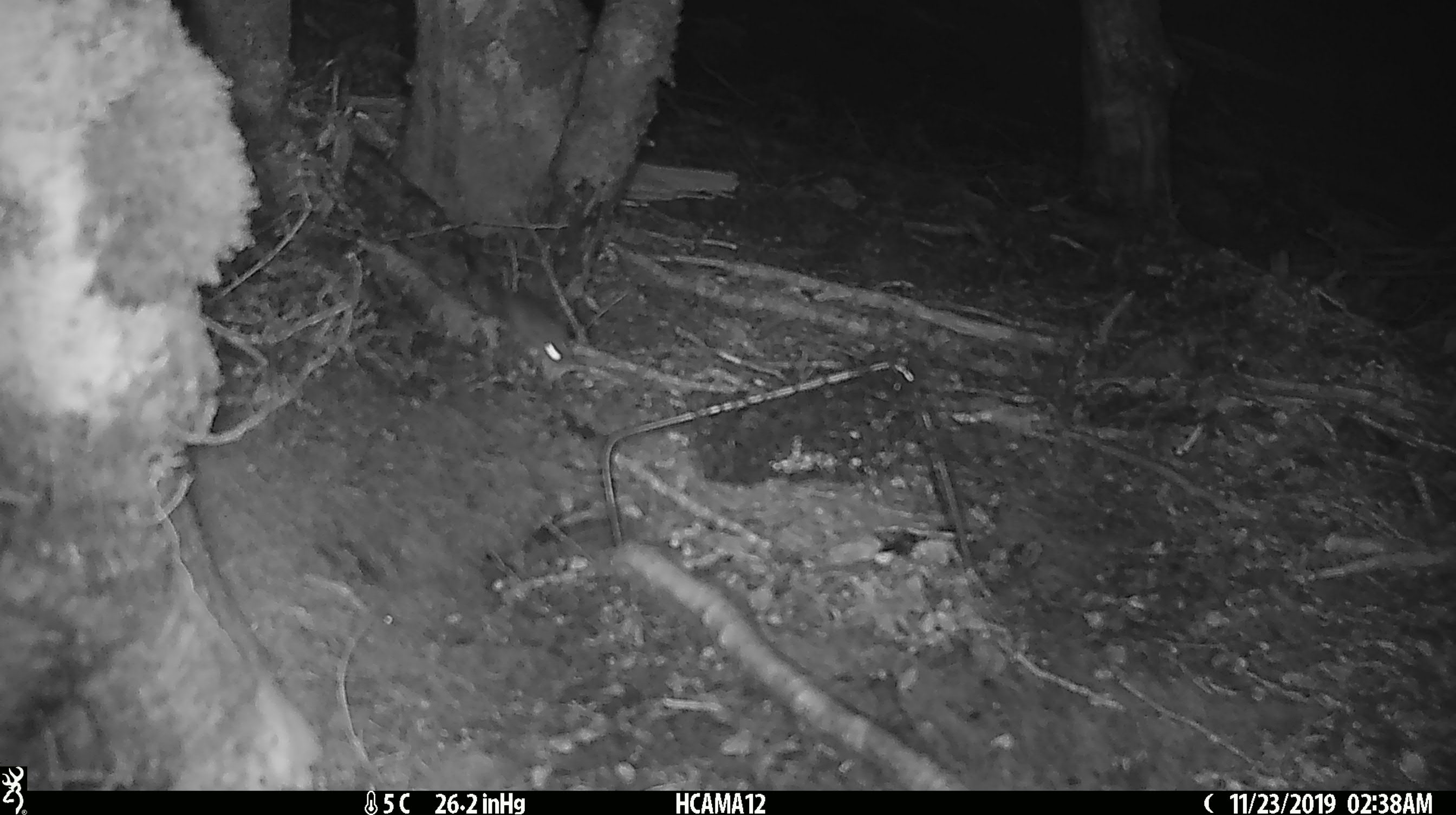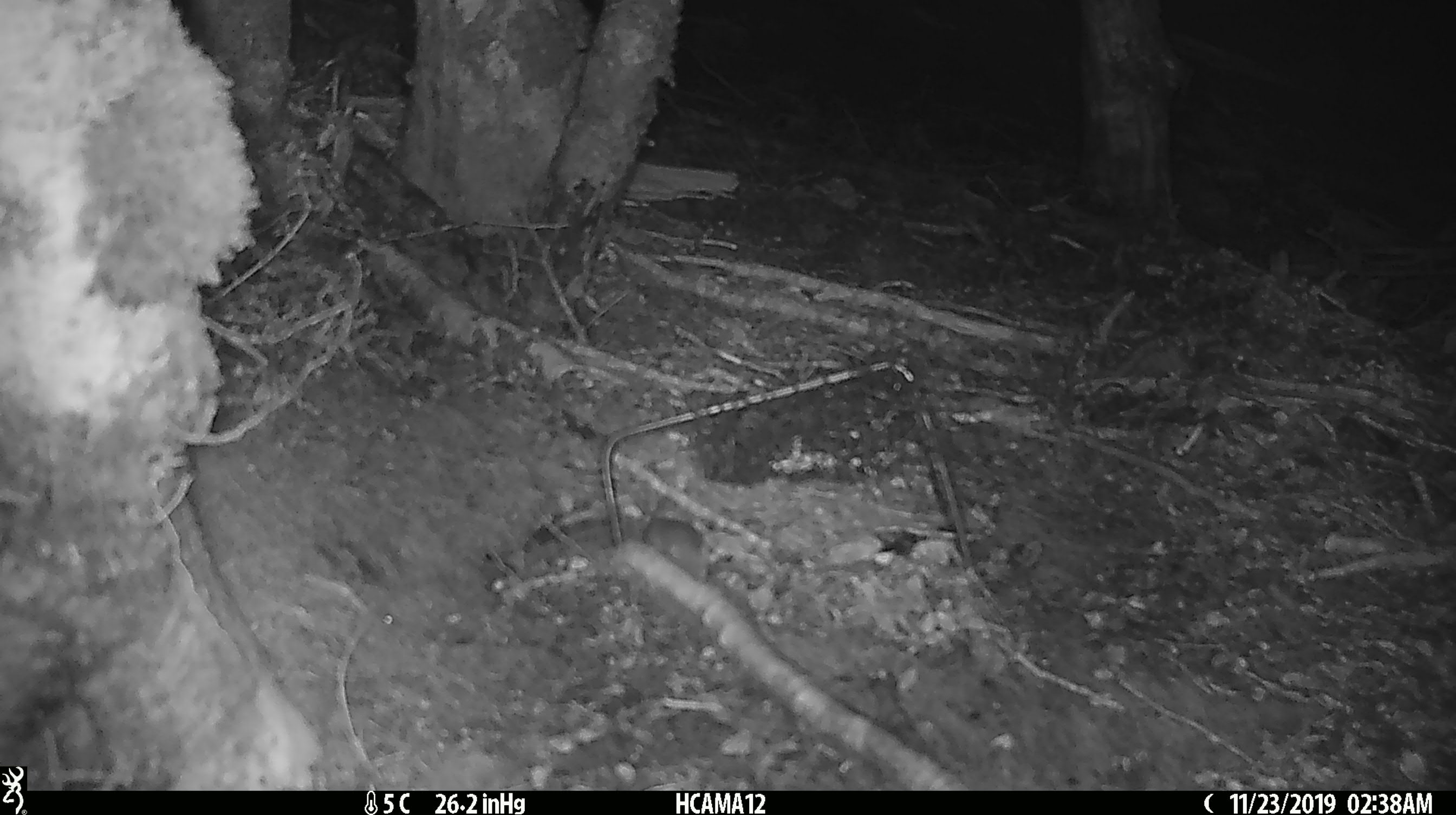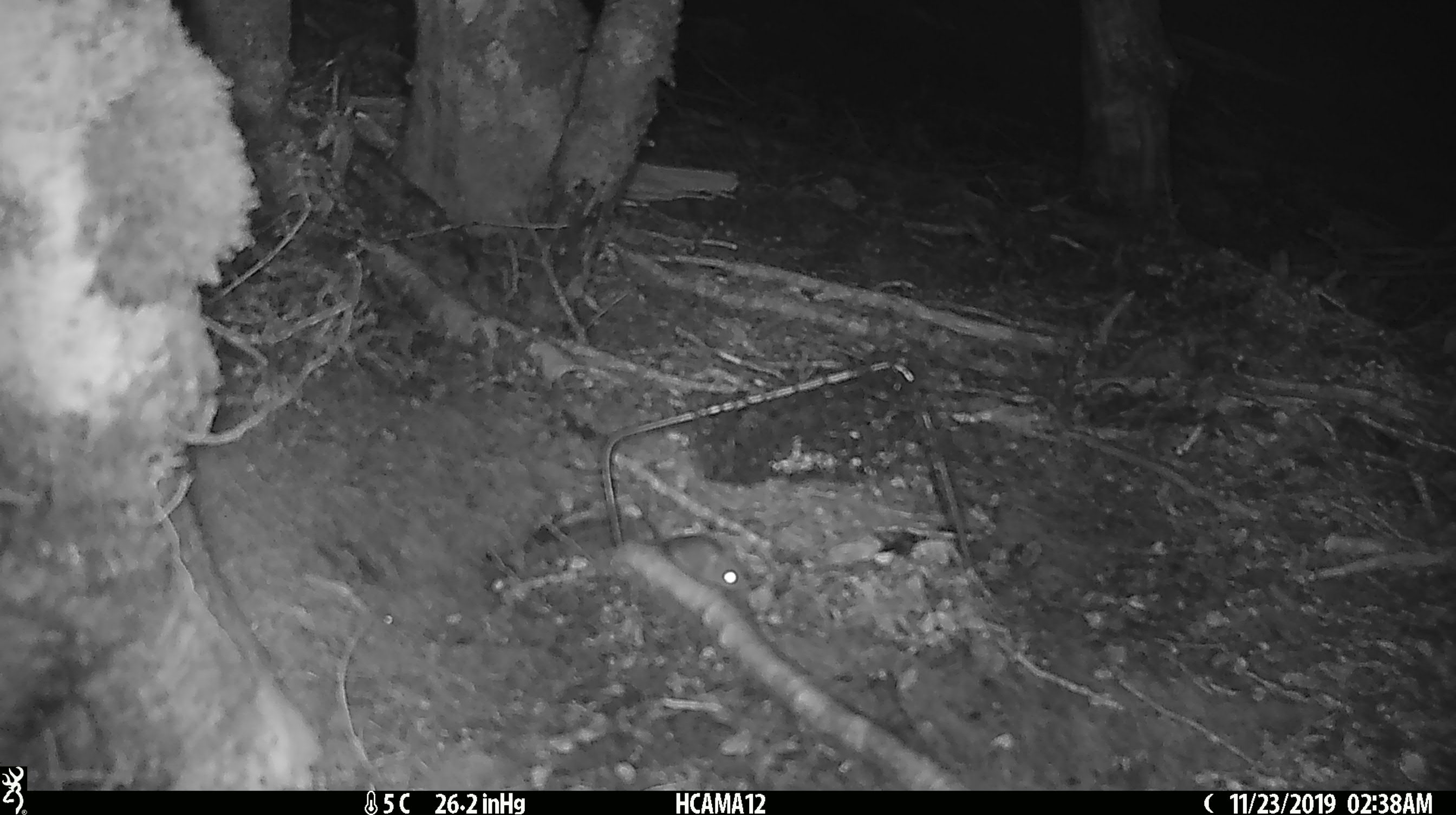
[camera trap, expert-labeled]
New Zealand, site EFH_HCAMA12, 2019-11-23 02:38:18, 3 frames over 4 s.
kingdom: Animalia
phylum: Chordata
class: Mammalia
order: Rodentia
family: Muridae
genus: Mus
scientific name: Mus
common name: mouse